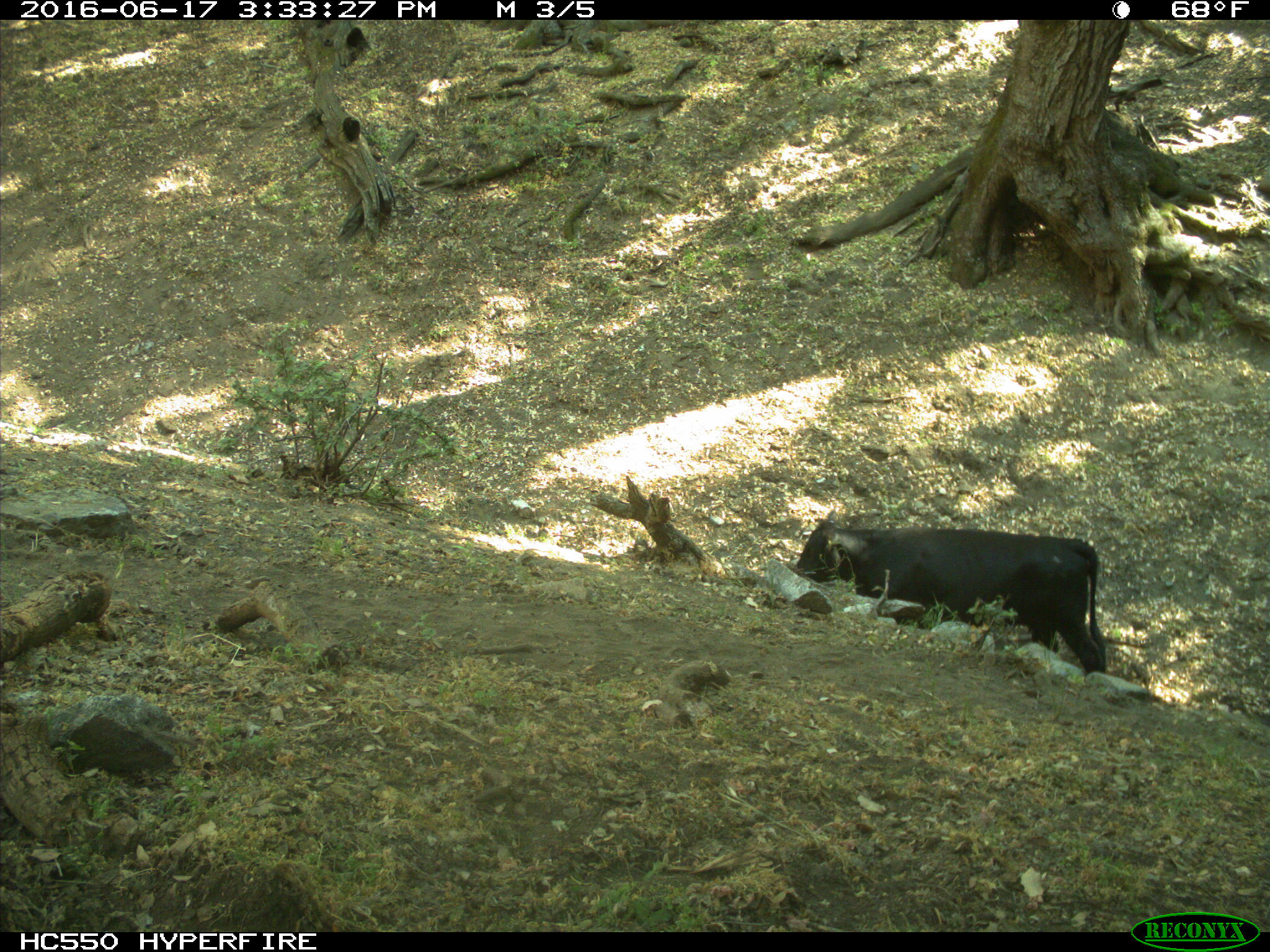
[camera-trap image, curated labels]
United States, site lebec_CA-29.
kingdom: Animalia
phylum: Chordata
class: Mammalia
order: Artiodactyla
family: Bovidae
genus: Bos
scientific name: Bos taurus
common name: domestic cow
Bos taurus (domestic cow).